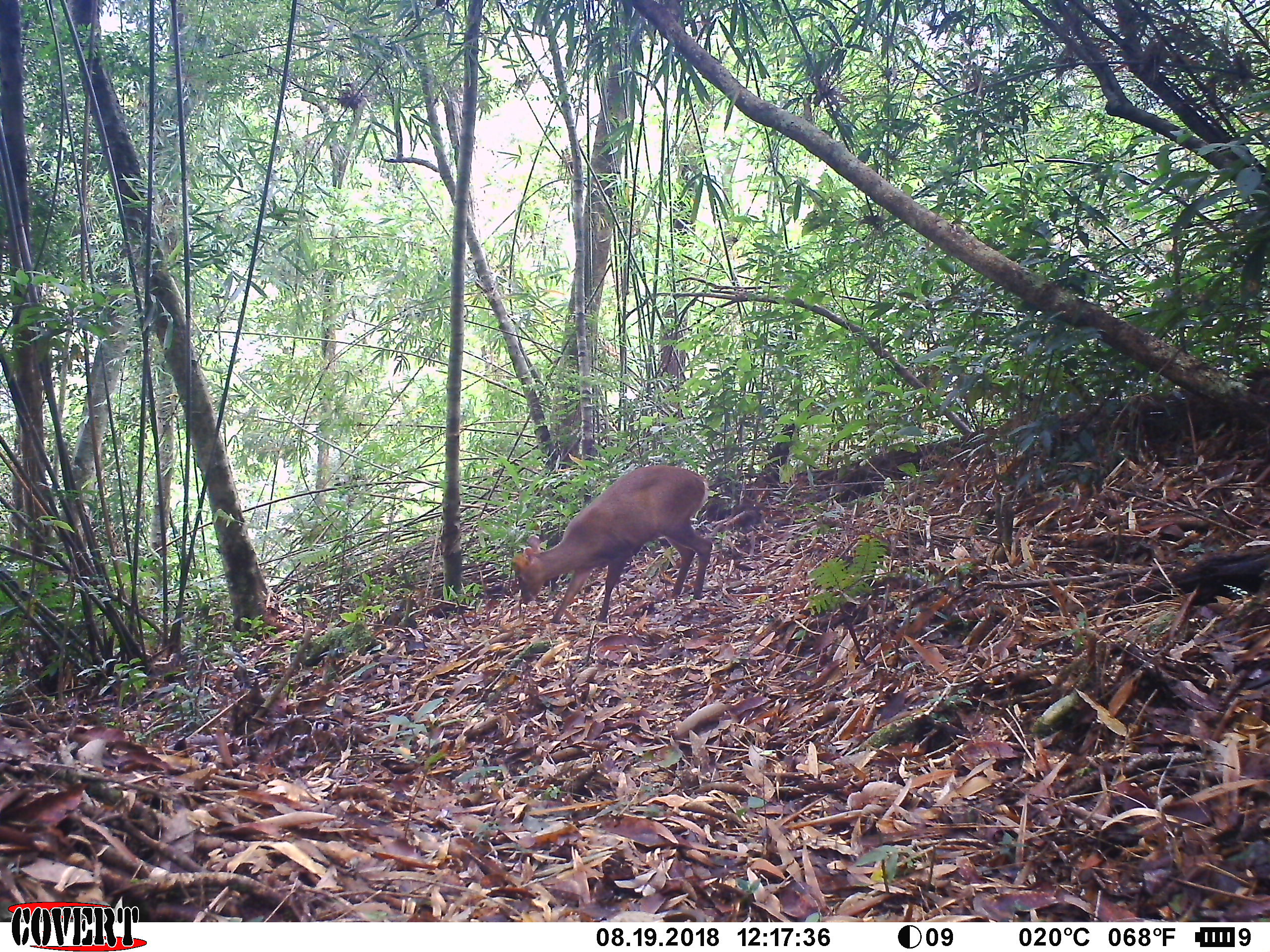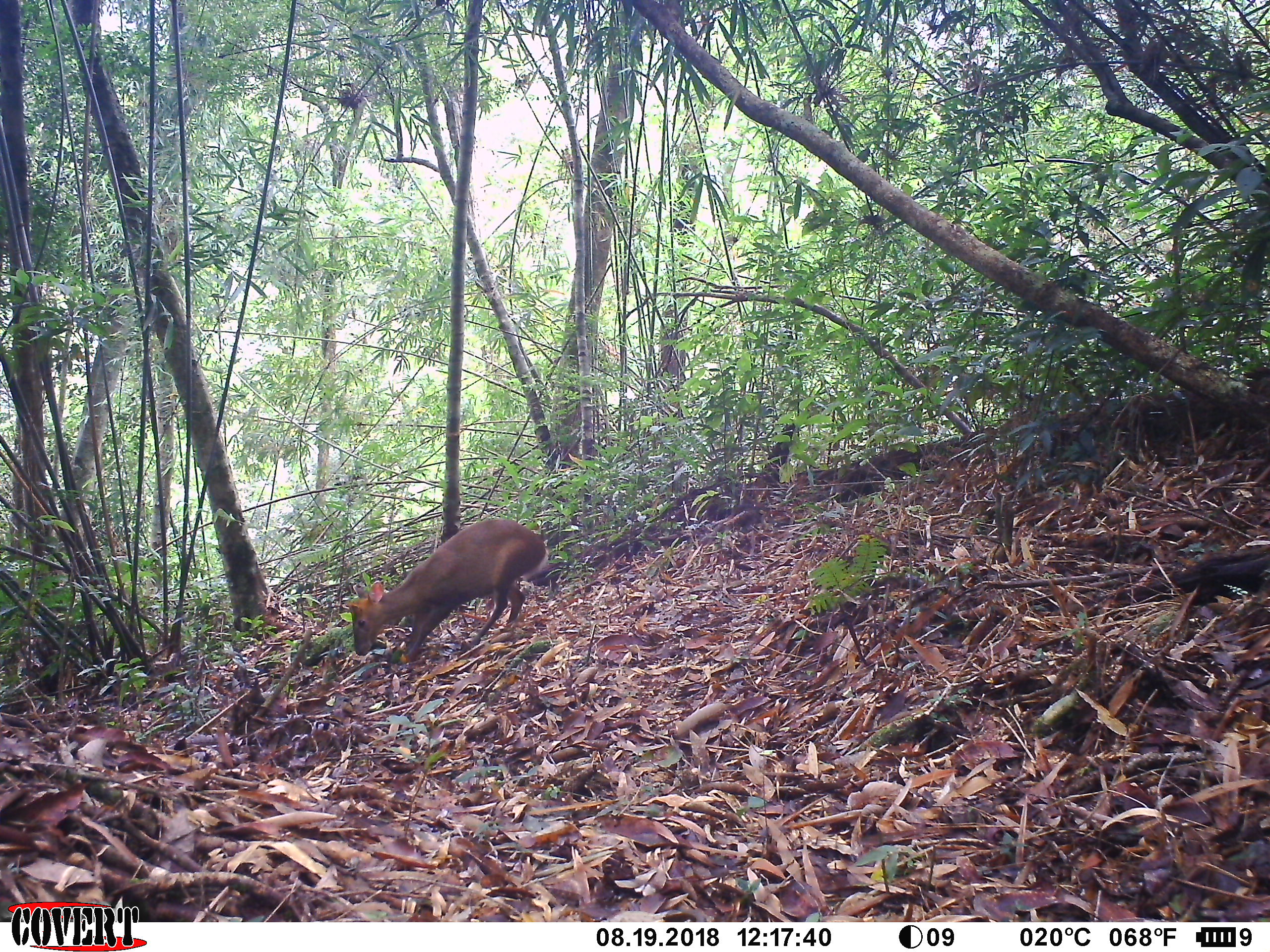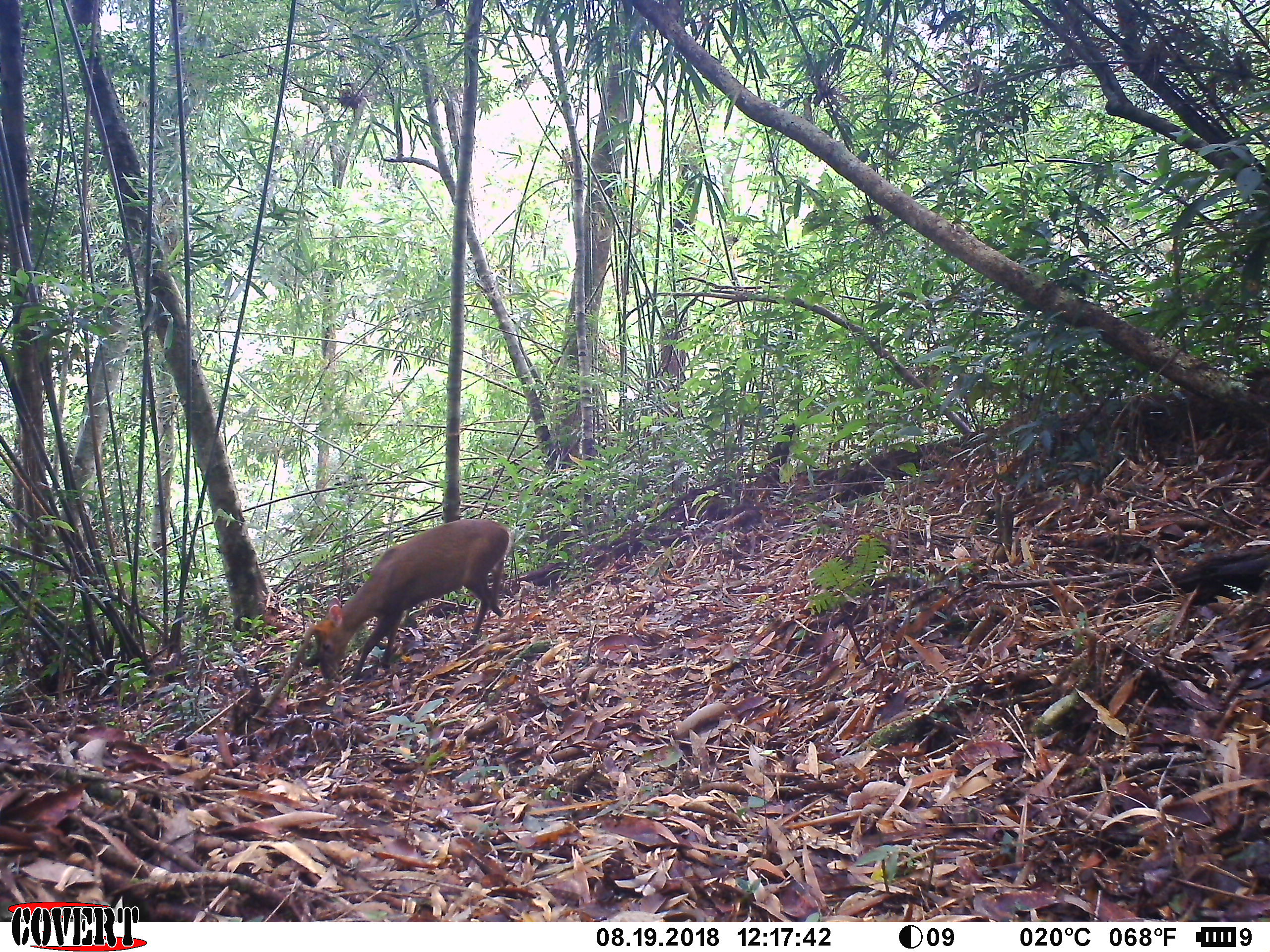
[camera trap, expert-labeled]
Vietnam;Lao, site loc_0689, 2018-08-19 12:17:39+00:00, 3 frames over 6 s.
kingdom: Animalia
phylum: Chordata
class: Mammalia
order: Artiodactyla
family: Cervidae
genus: Muntiacus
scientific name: Muntiacus rooseveltorum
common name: roosevelt's muntjac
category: roosevelts muntjac group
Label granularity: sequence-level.